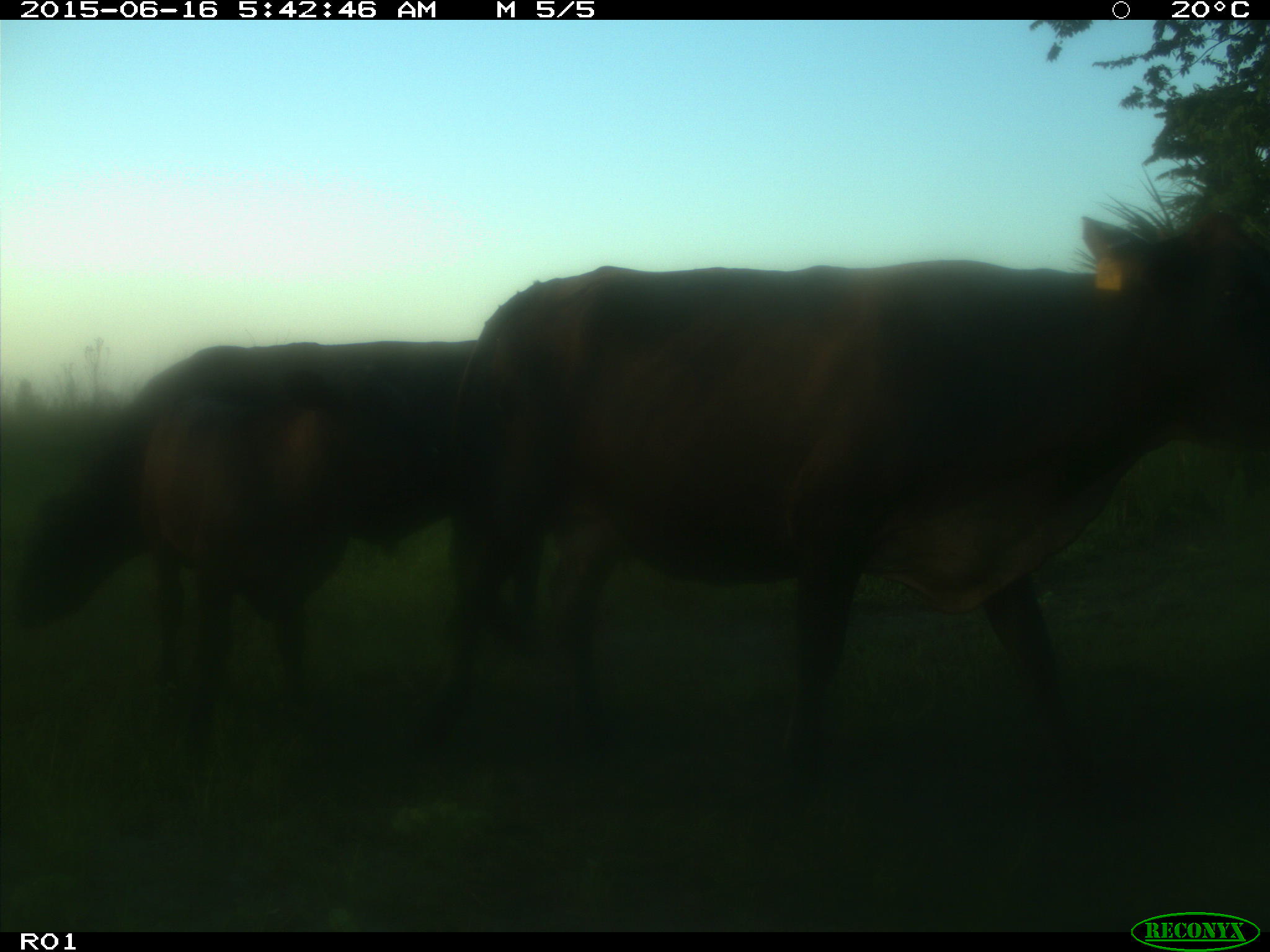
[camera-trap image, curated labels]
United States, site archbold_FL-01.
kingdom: Animalia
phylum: Chordata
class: Mammalia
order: Artiodactyla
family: Bovidae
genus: Bos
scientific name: Bos taurus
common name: domestic cow